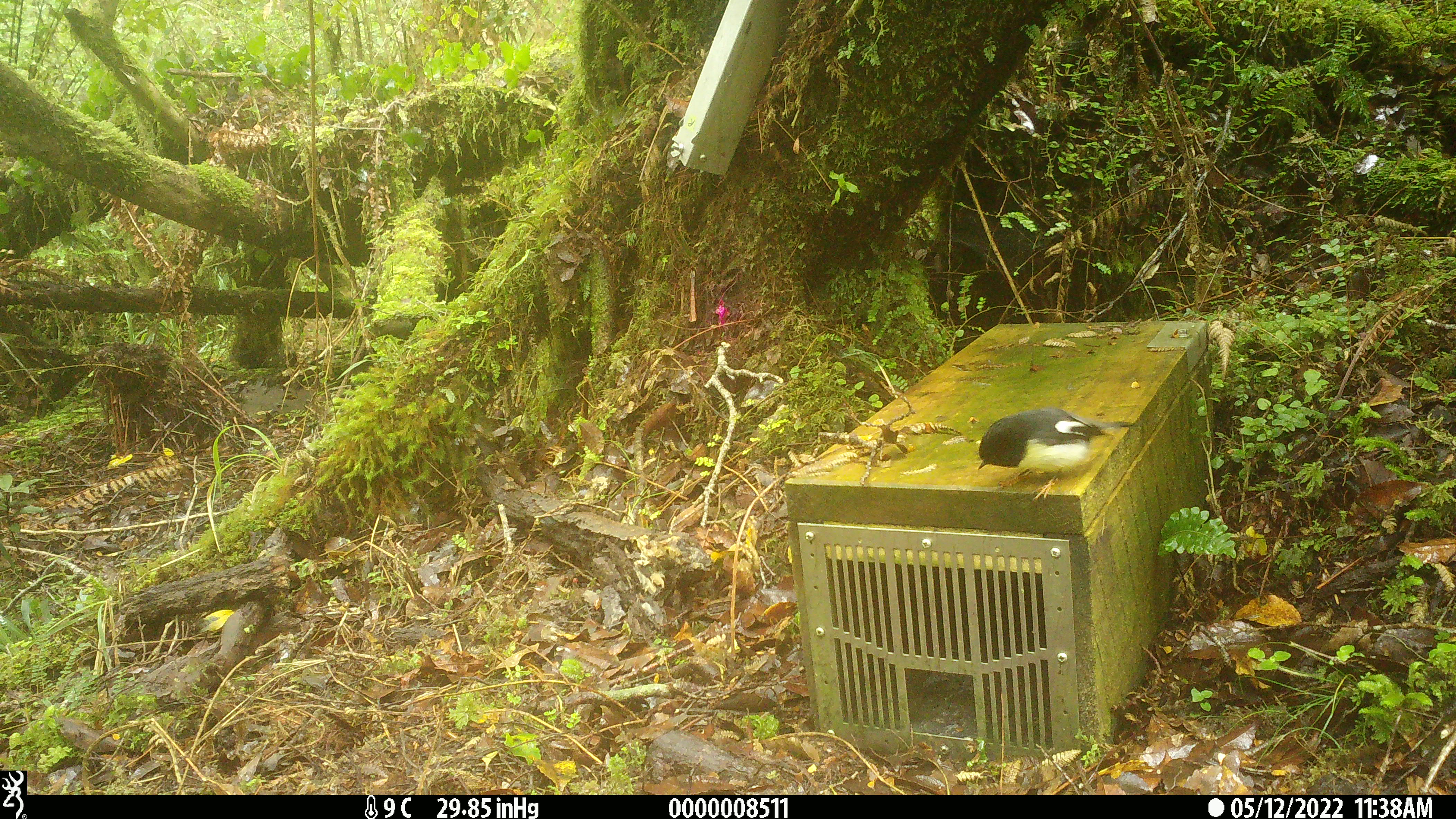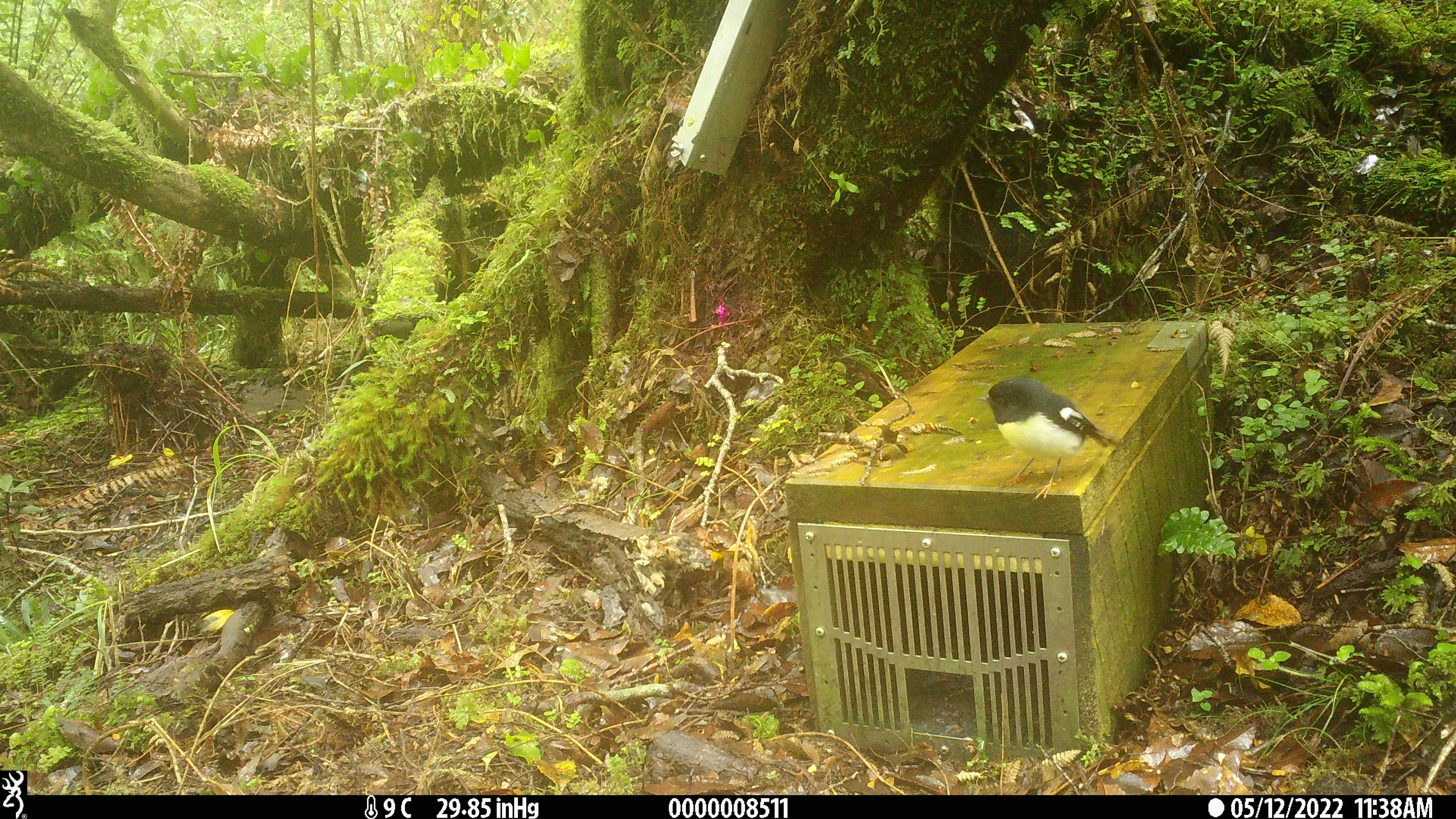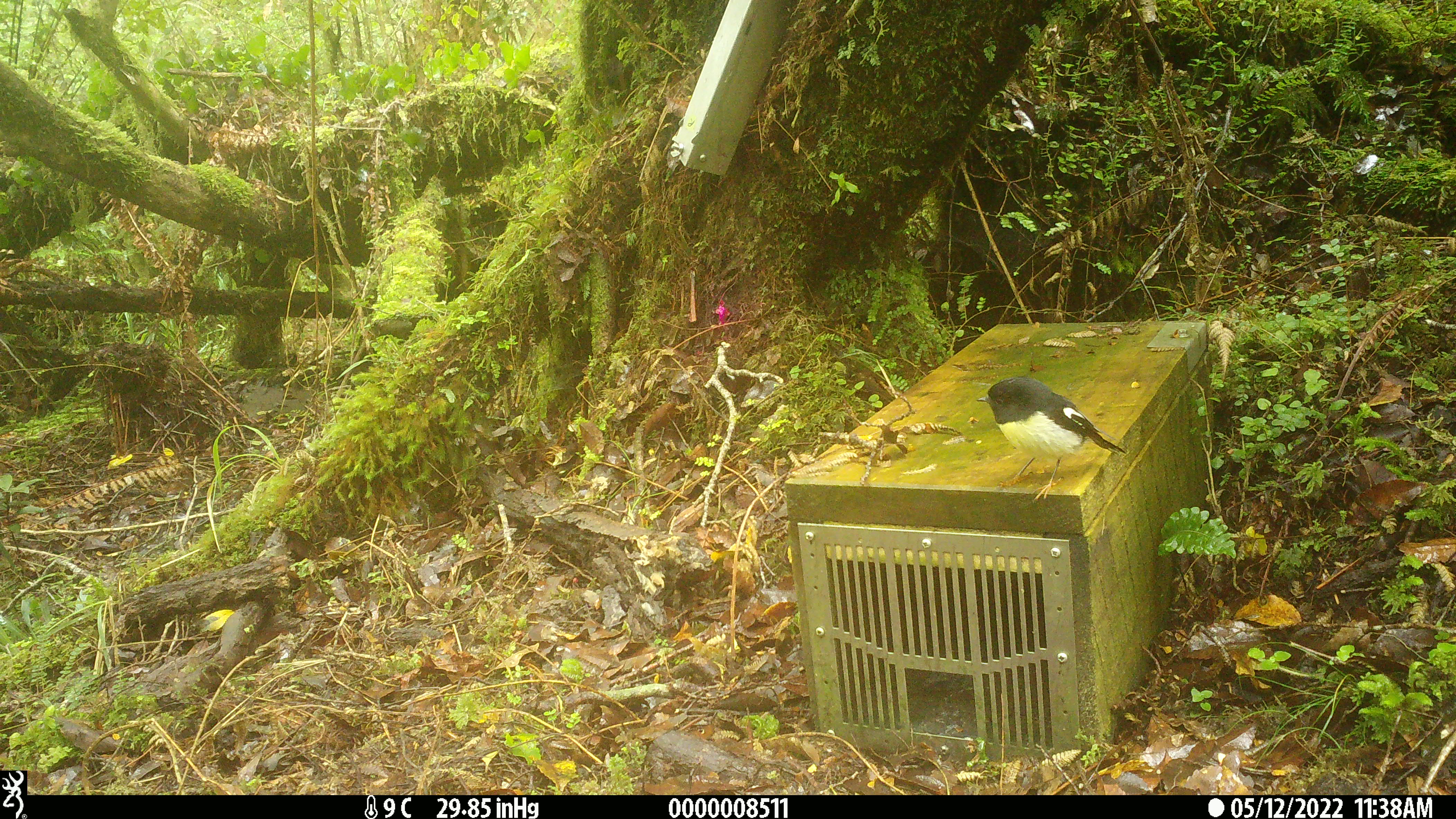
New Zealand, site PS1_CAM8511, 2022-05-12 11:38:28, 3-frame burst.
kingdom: Animalia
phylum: Chordata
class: Aves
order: Passeriformes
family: Petroicidae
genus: Petroica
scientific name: Petroica macrocephala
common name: tomtit